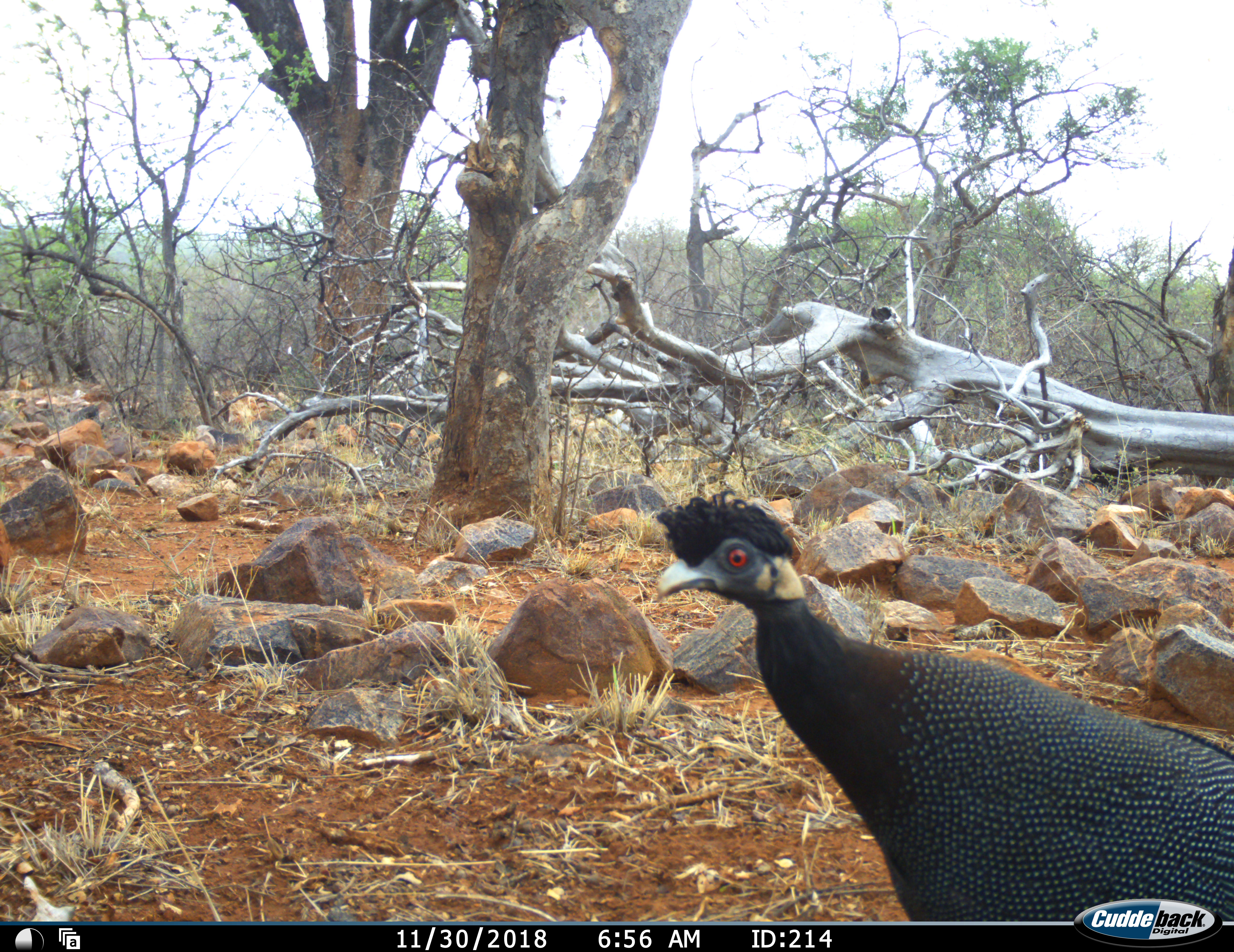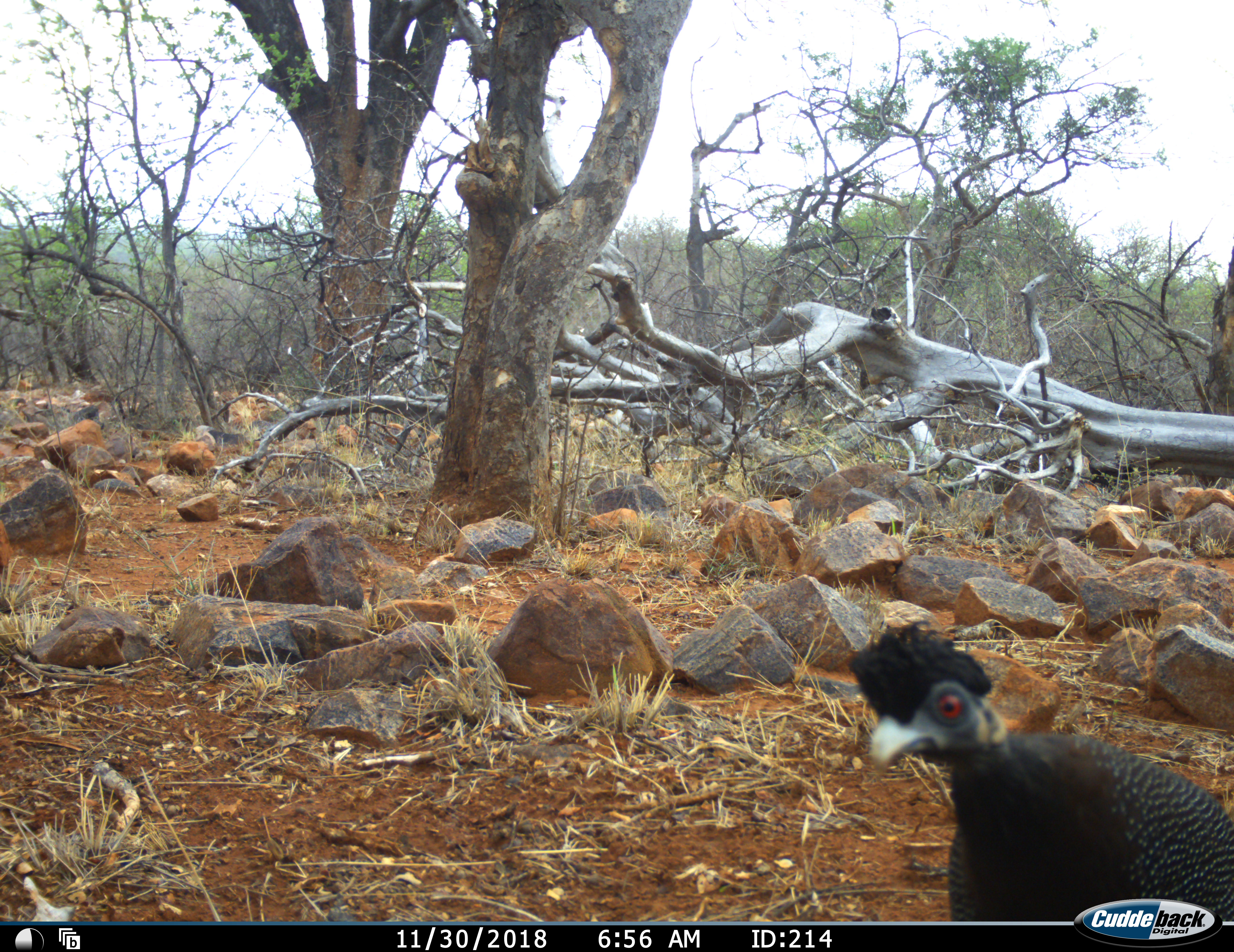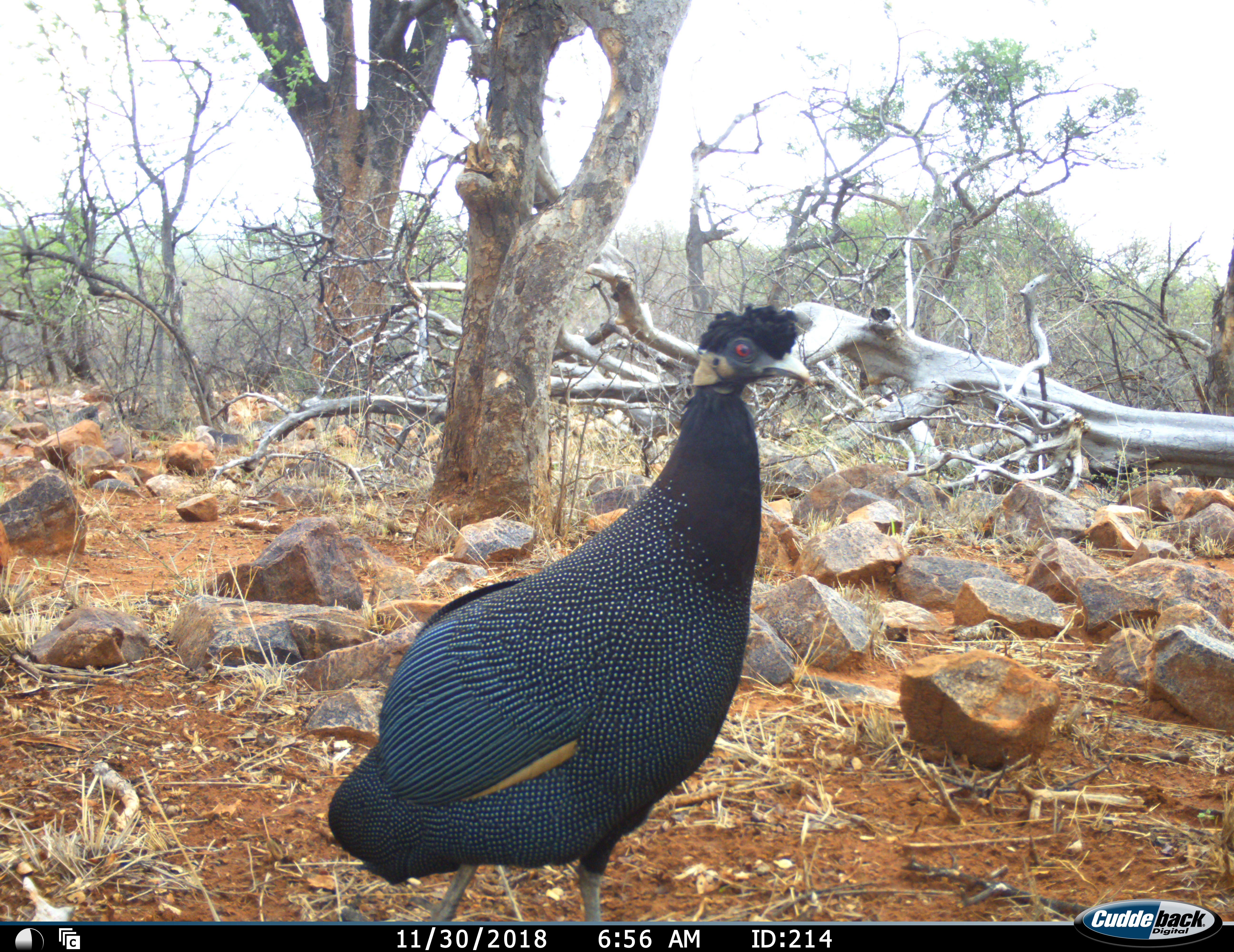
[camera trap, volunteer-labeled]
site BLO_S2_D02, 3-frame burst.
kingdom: Animalia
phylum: Chordata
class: Aves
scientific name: Aves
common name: bird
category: birdother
Birdother (bird) (Aves), count 1. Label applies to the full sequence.